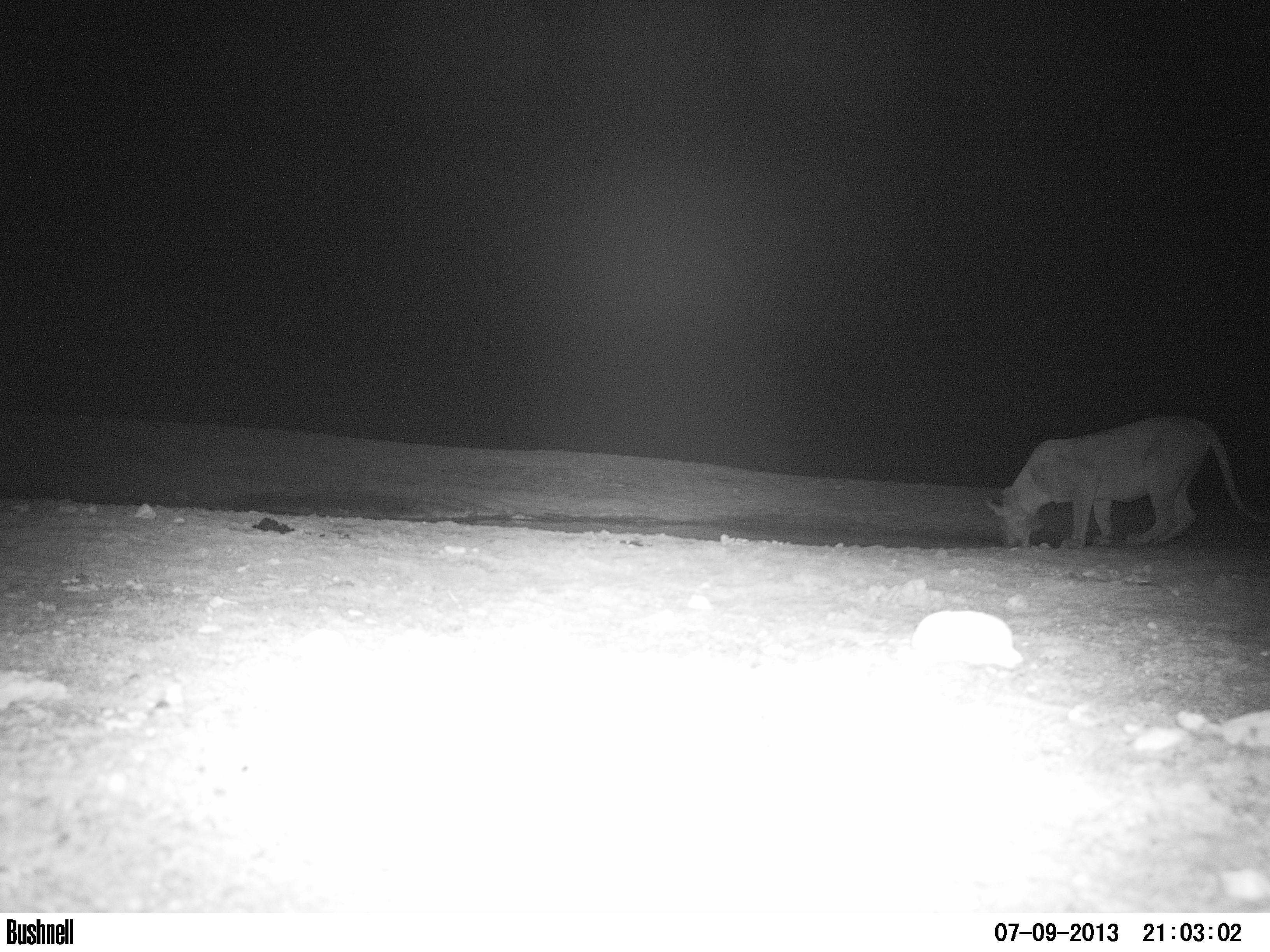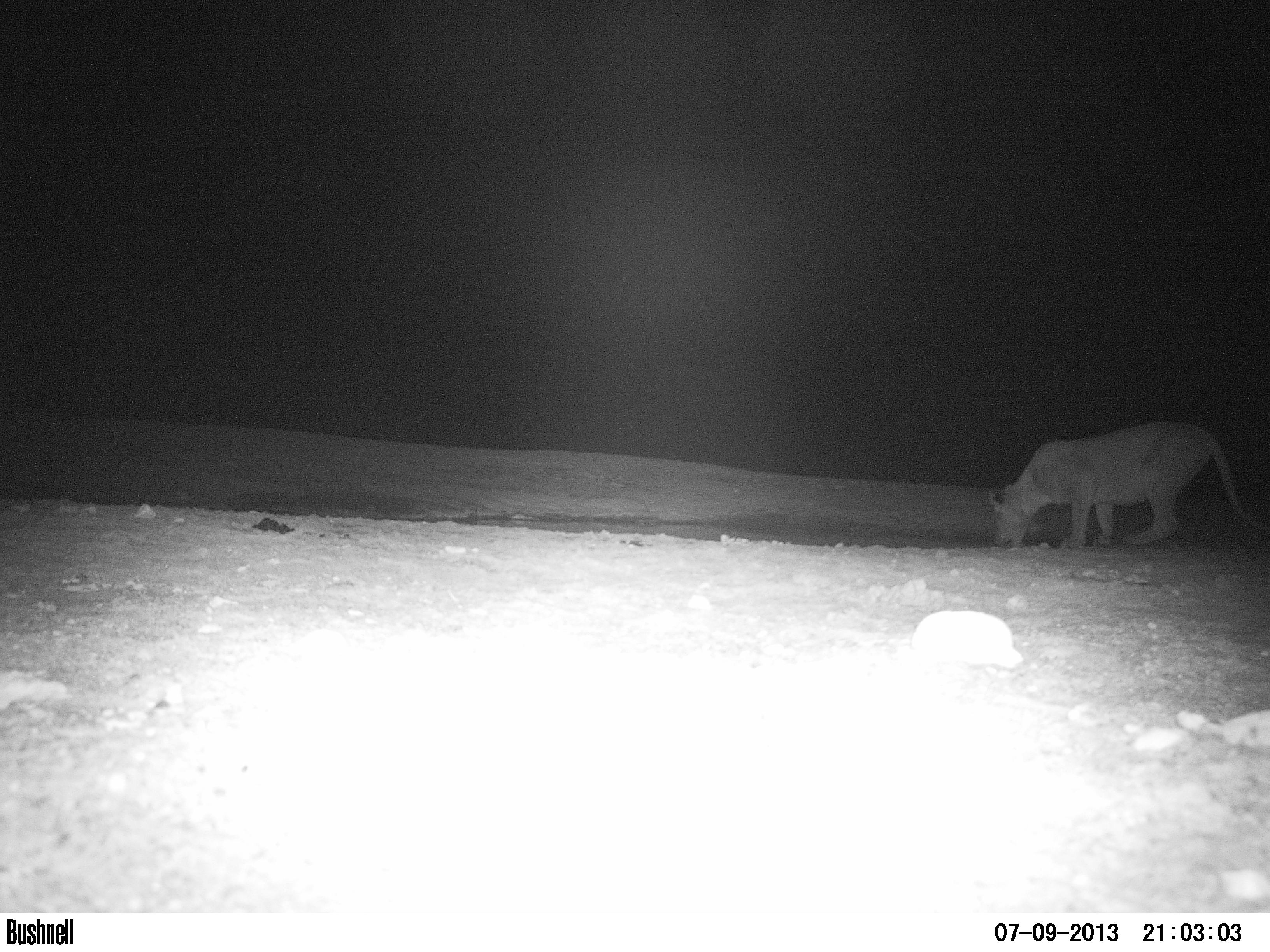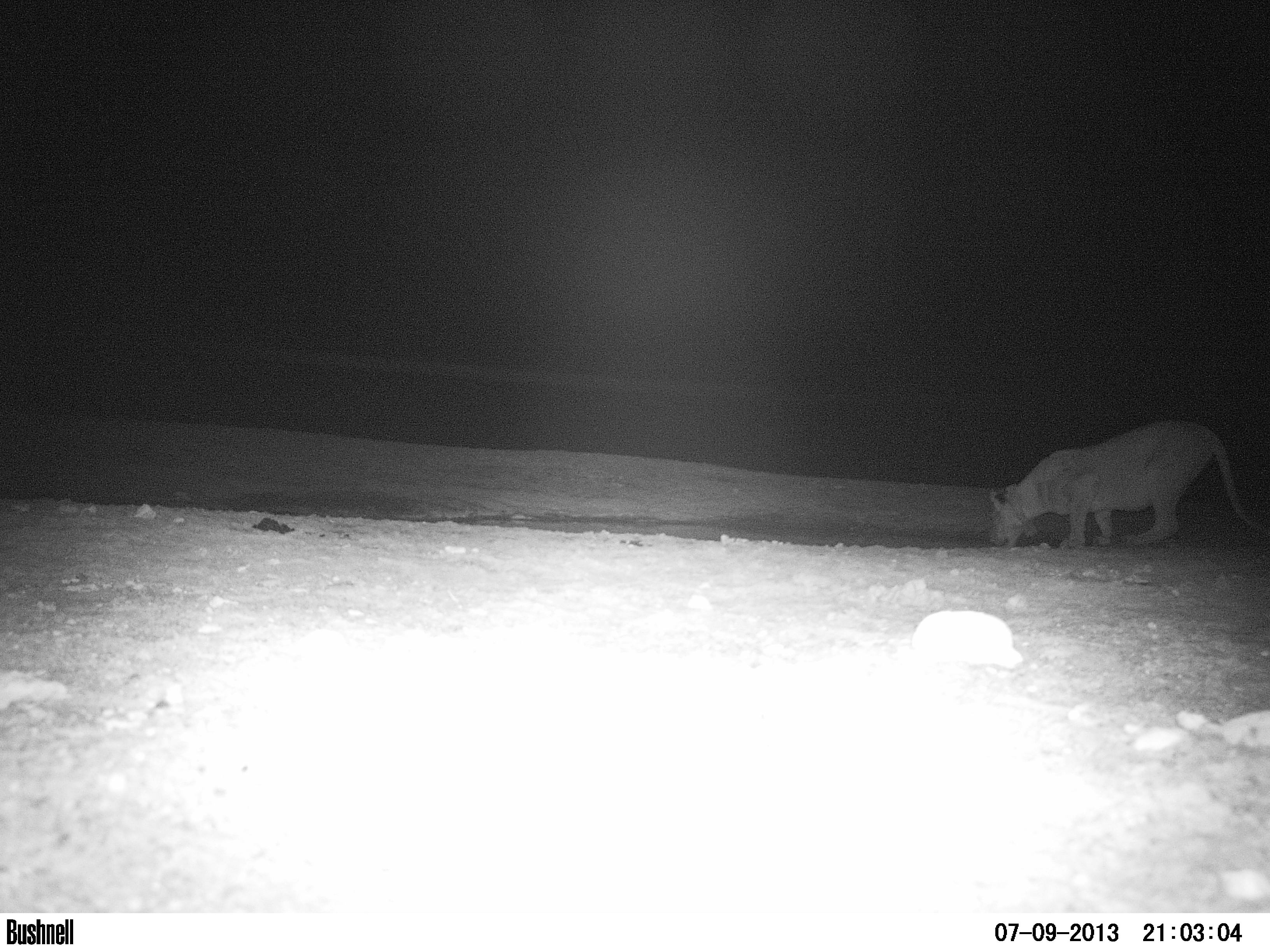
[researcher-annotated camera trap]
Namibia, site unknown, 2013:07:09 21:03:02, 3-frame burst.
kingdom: Animalia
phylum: Chordata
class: Mammalia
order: Carnivora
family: Felidae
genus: Panthera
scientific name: Panthera leo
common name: lion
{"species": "Panthera leo (lion)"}